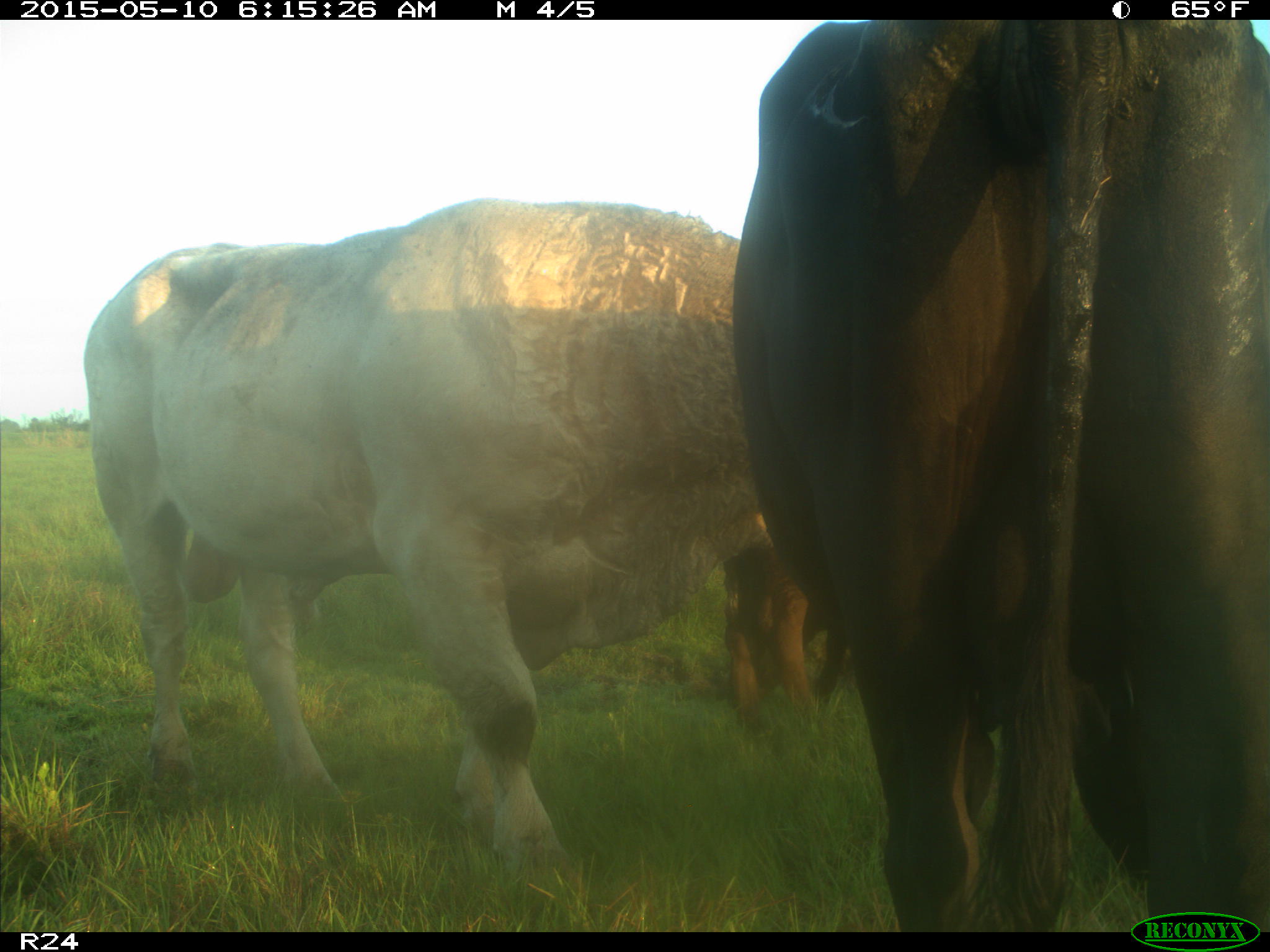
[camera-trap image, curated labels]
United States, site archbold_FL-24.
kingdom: Animalia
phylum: Chordata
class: Mammalia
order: Artiodactyla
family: Bovidae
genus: Bos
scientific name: Bos taurus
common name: domestic cow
Bos taurus (domestic cow).